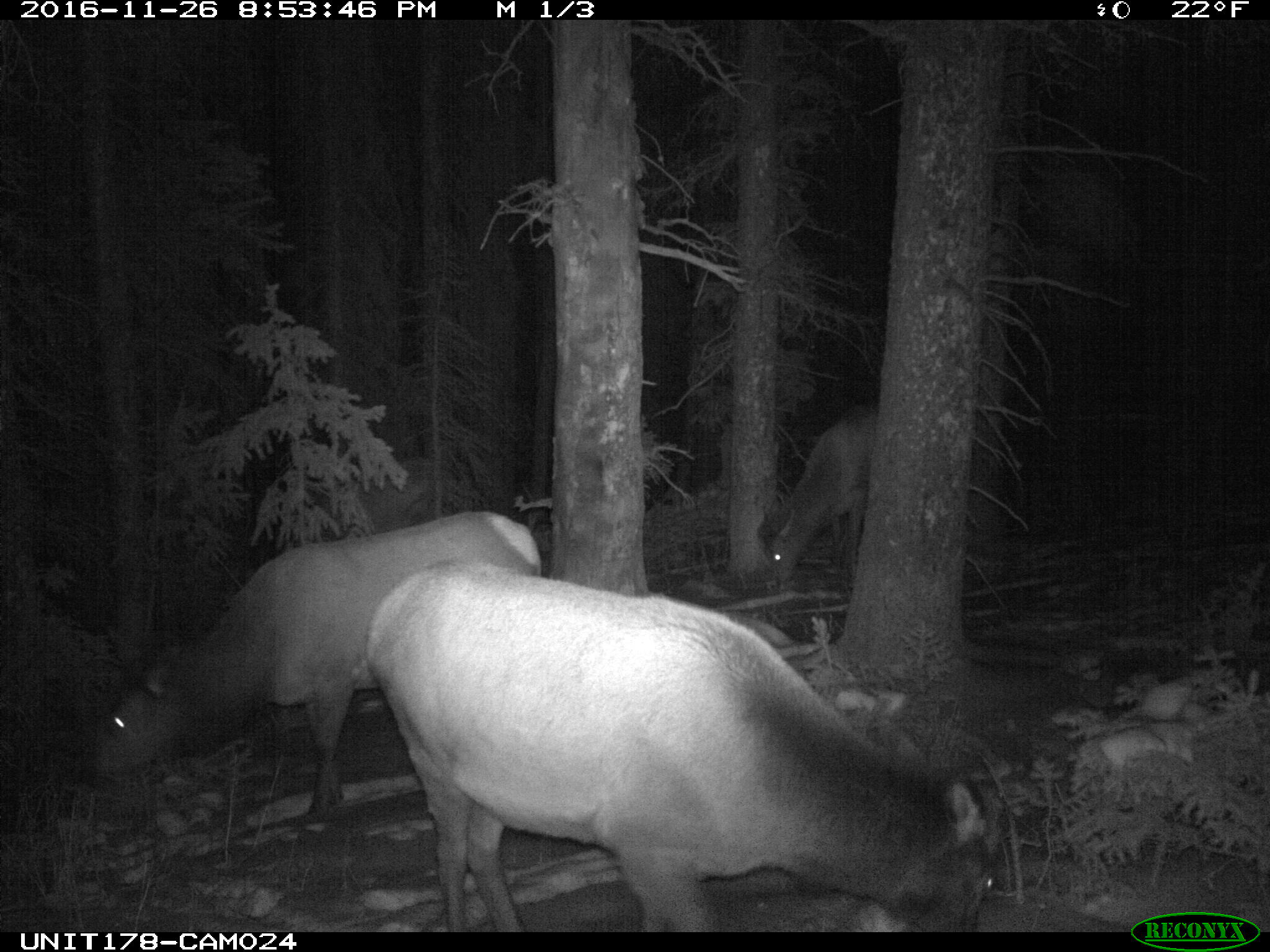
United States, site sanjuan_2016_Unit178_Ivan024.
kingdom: Animalia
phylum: Chordata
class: Mammalia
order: Artiodactyla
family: Cervidae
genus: Cervus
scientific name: Cervus elaphus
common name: red deer